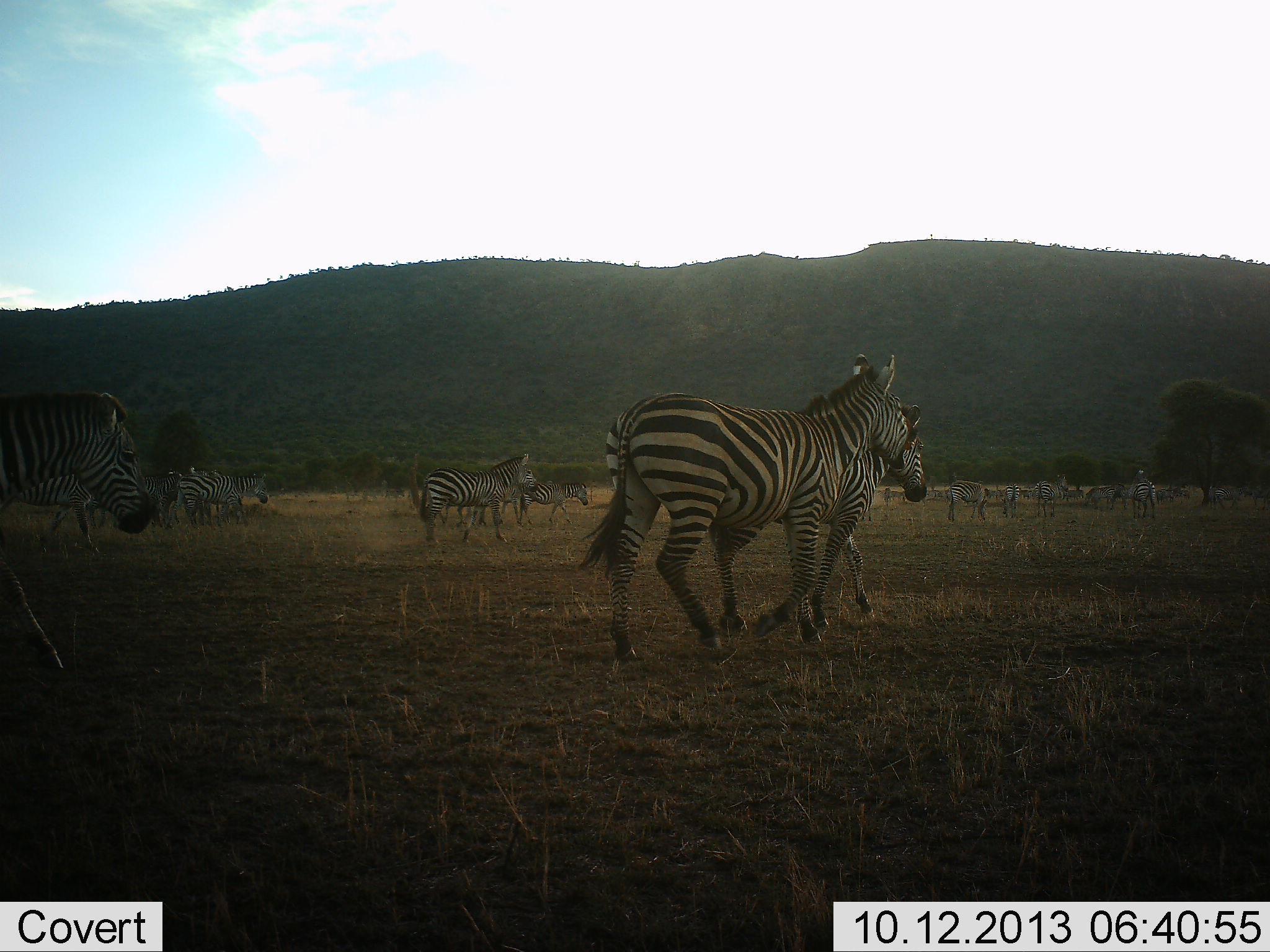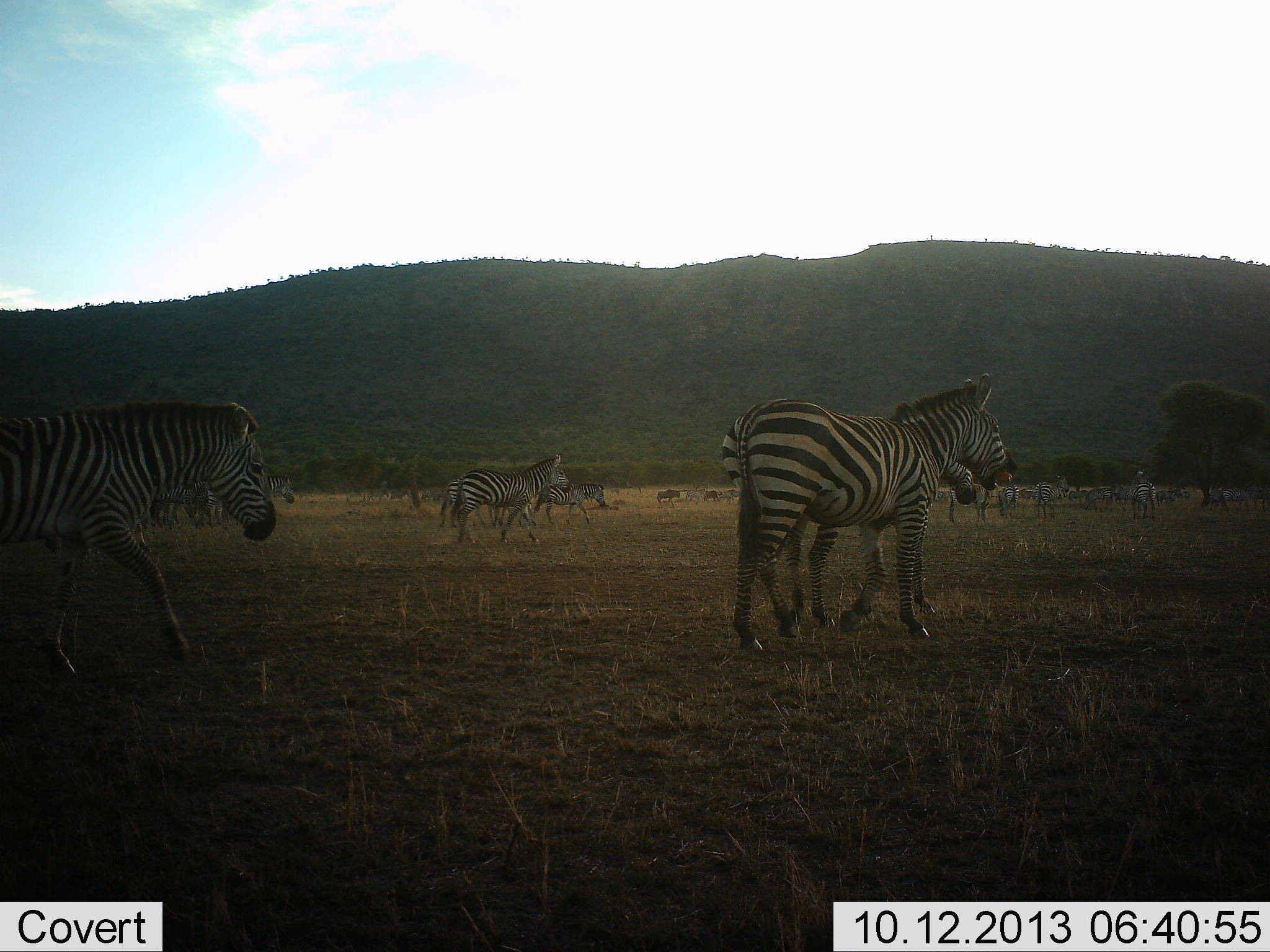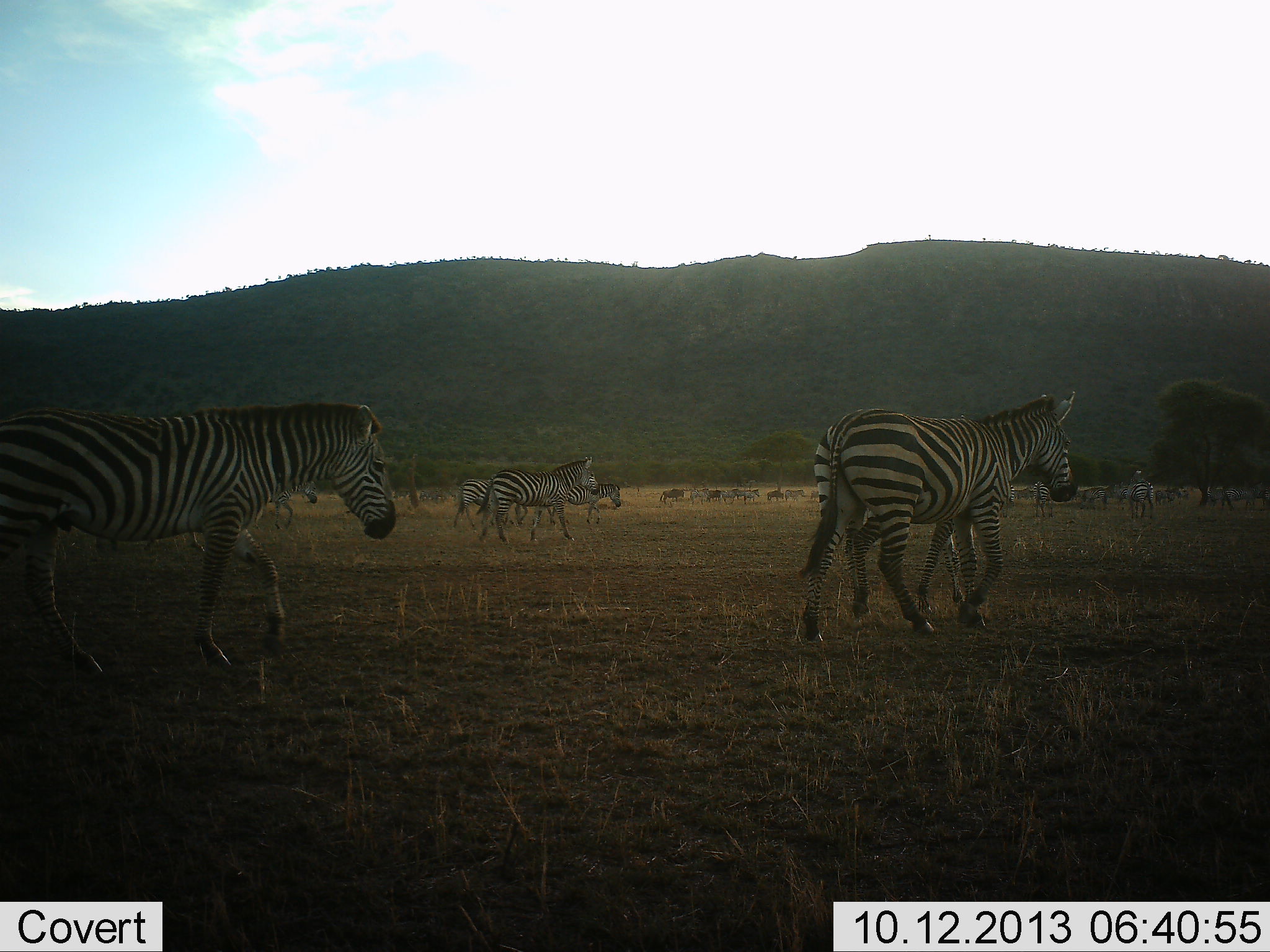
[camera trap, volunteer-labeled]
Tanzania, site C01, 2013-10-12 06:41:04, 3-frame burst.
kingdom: Animalia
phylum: Chordata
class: Mammalia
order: Perissodactyla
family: Equidae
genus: Equus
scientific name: Equus quagga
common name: plains zebra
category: zebra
Zebra (plains zebra) (Equus quagga), count 11-50. Behavior (volunteer vote fractions): standing 34%, resting 0%, moving 91%, interacting 3%. Young present (vote fraction): 3%. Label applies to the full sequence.